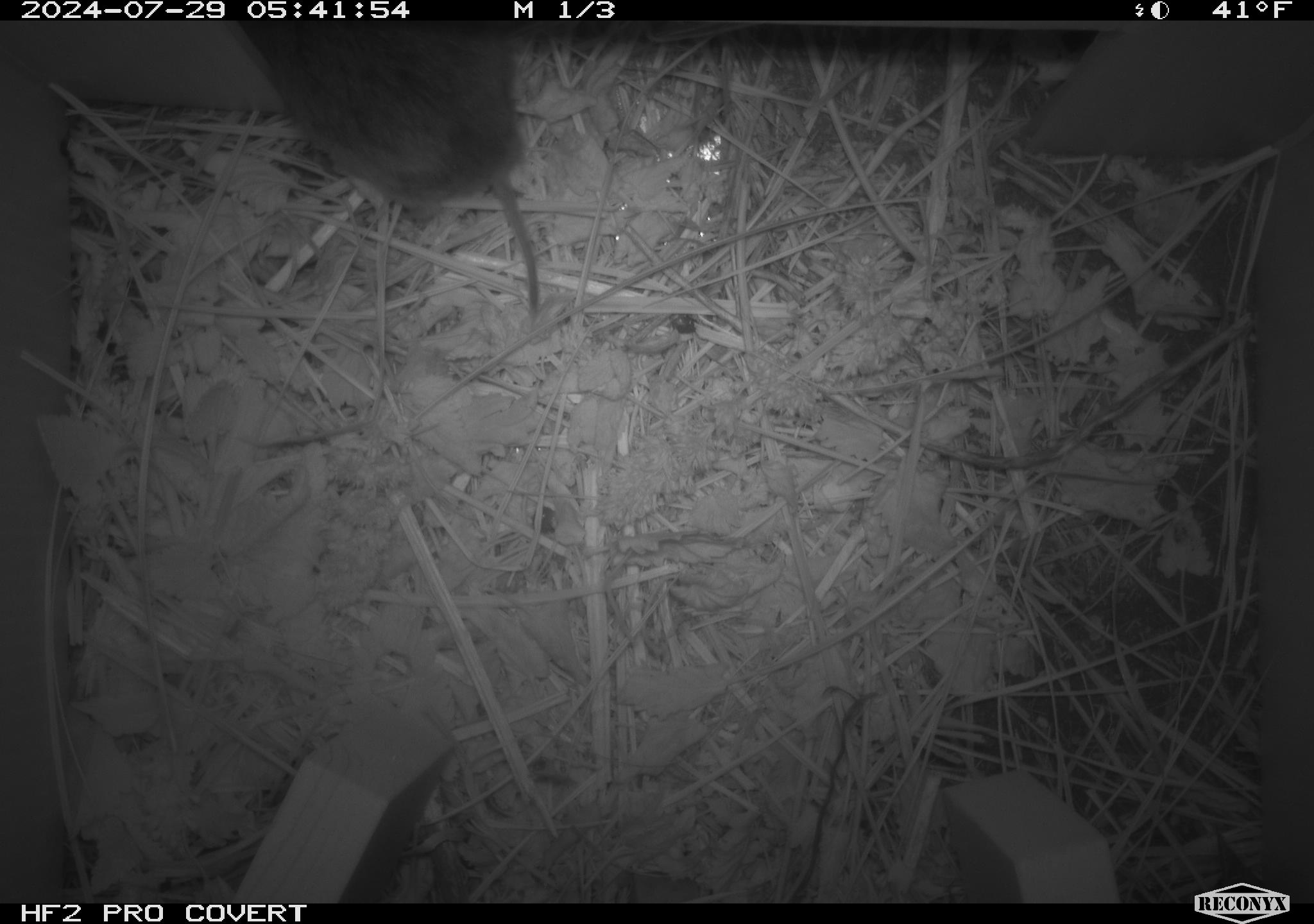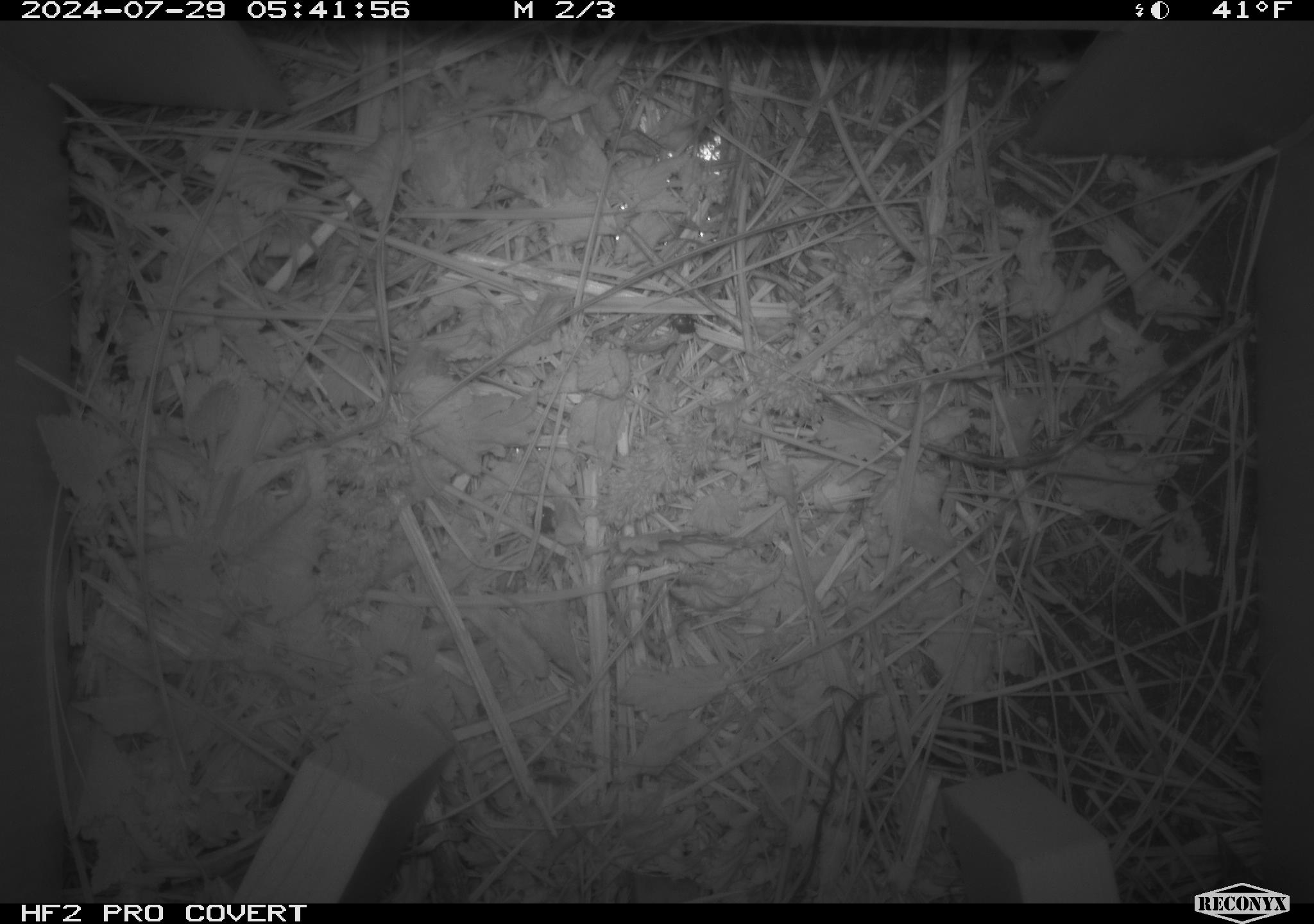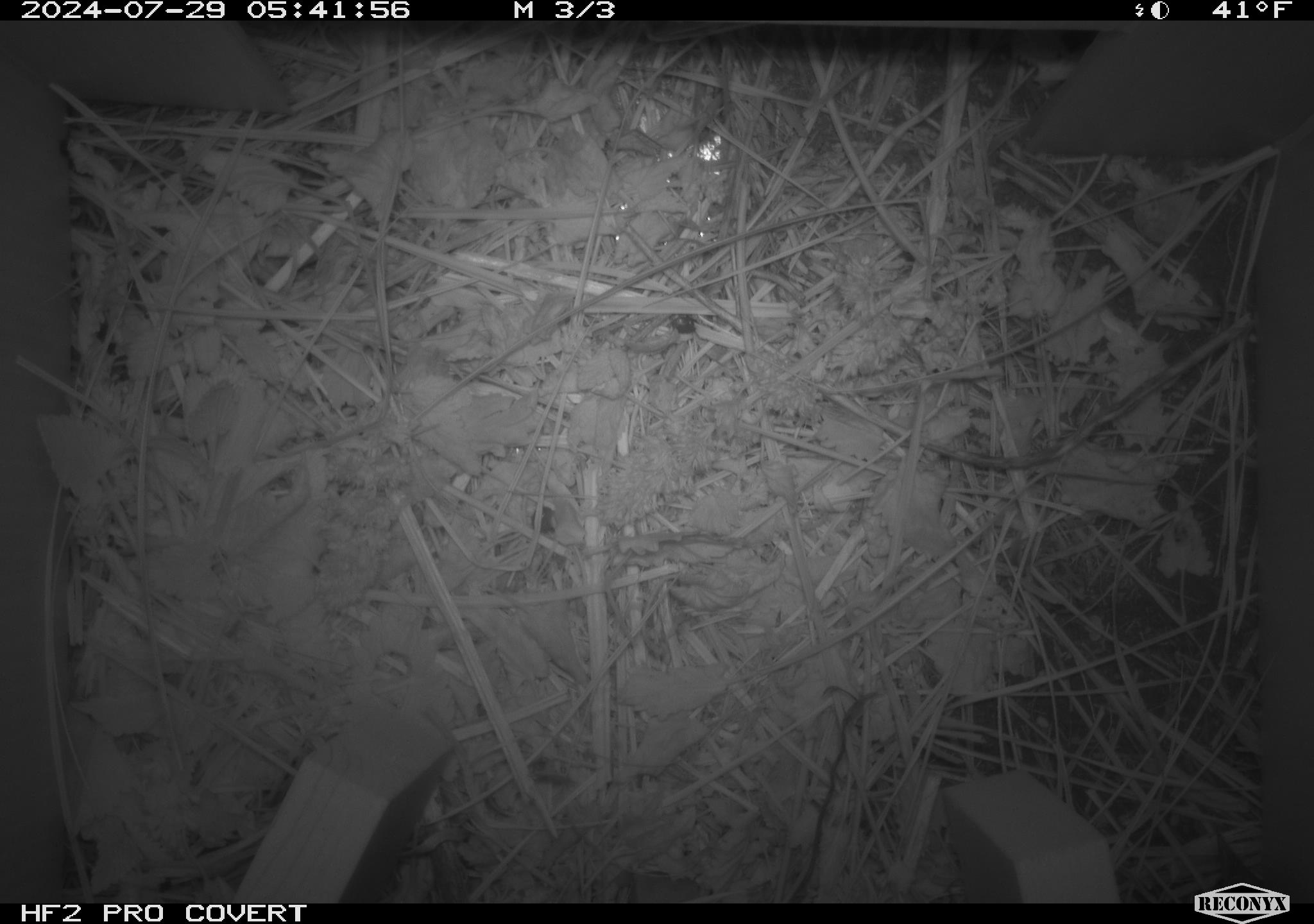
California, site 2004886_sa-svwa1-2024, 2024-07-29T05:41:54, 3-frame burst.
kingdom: Animalia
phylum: Chordata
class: Mammalia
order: Rodentia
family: Cricetidae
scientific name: Arvicolinae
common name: voles, lemmings, and muskrats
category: arvicolinae subfamily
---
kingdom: Animalia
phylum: Arthropoda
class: Malacostraca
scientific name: Malacostraca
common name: amphipods, crabs, isopods, krill, lobsters and shrimps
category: malacostracan